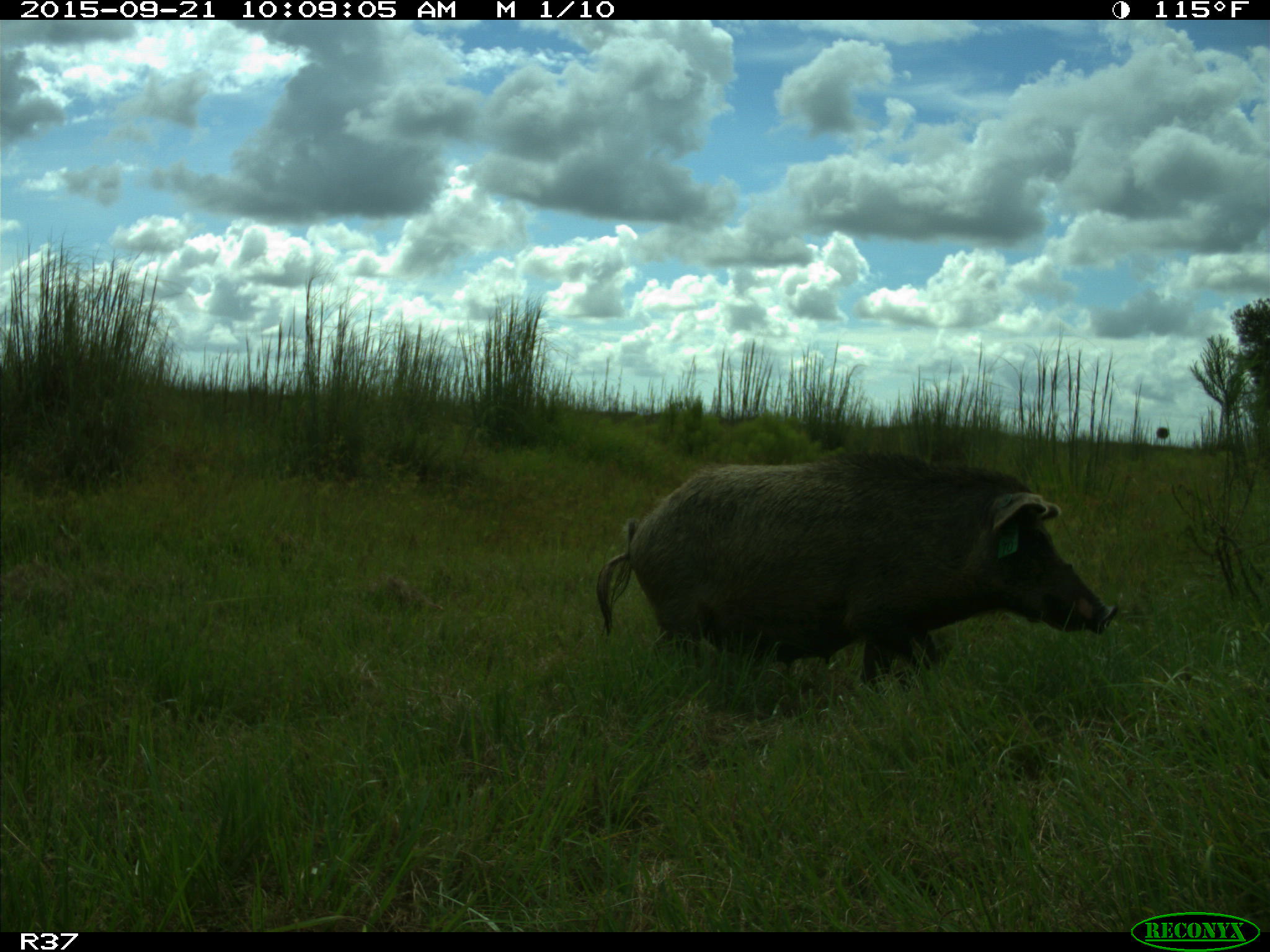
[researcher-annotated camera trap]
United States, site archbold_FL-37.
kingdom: Animalia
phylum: Chordata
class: Mammalia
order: Artiodactyla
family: Suidae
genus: Sus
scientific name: Sus scrofa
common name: wild boar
Sus scrofa (wild boar).